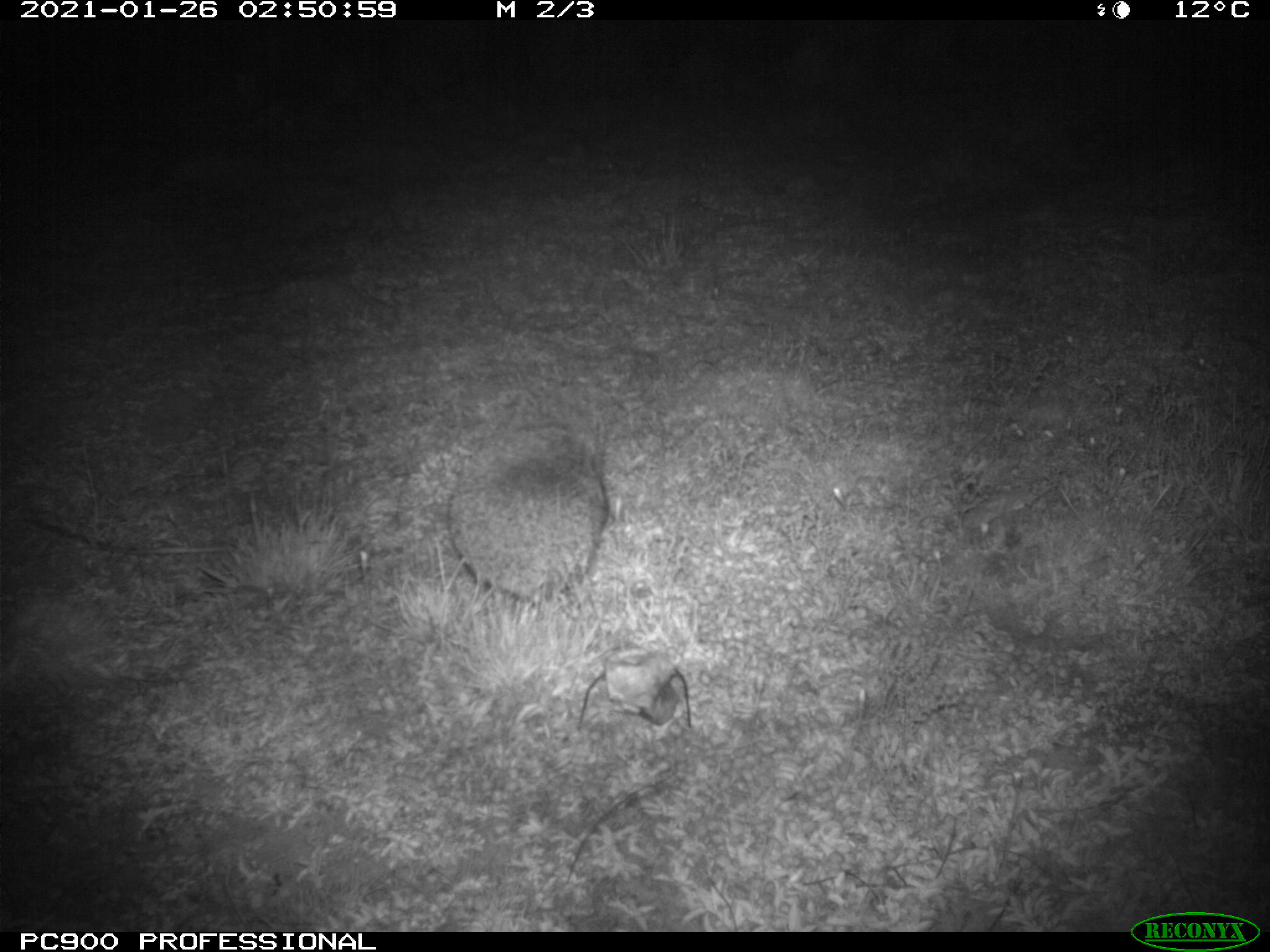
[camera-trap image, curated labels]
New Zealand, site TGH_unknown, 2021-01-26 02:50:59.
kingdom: Animalia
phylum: Chordata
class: Mammalia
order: Eulipotyphla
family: Erinaceidae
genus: Erinaceus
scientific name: Erinaceus europaeus europaeus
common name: european hedgehog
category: hedgehog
Hedgehog (european hedgehog) (Erinaceus europaeus europaeus).